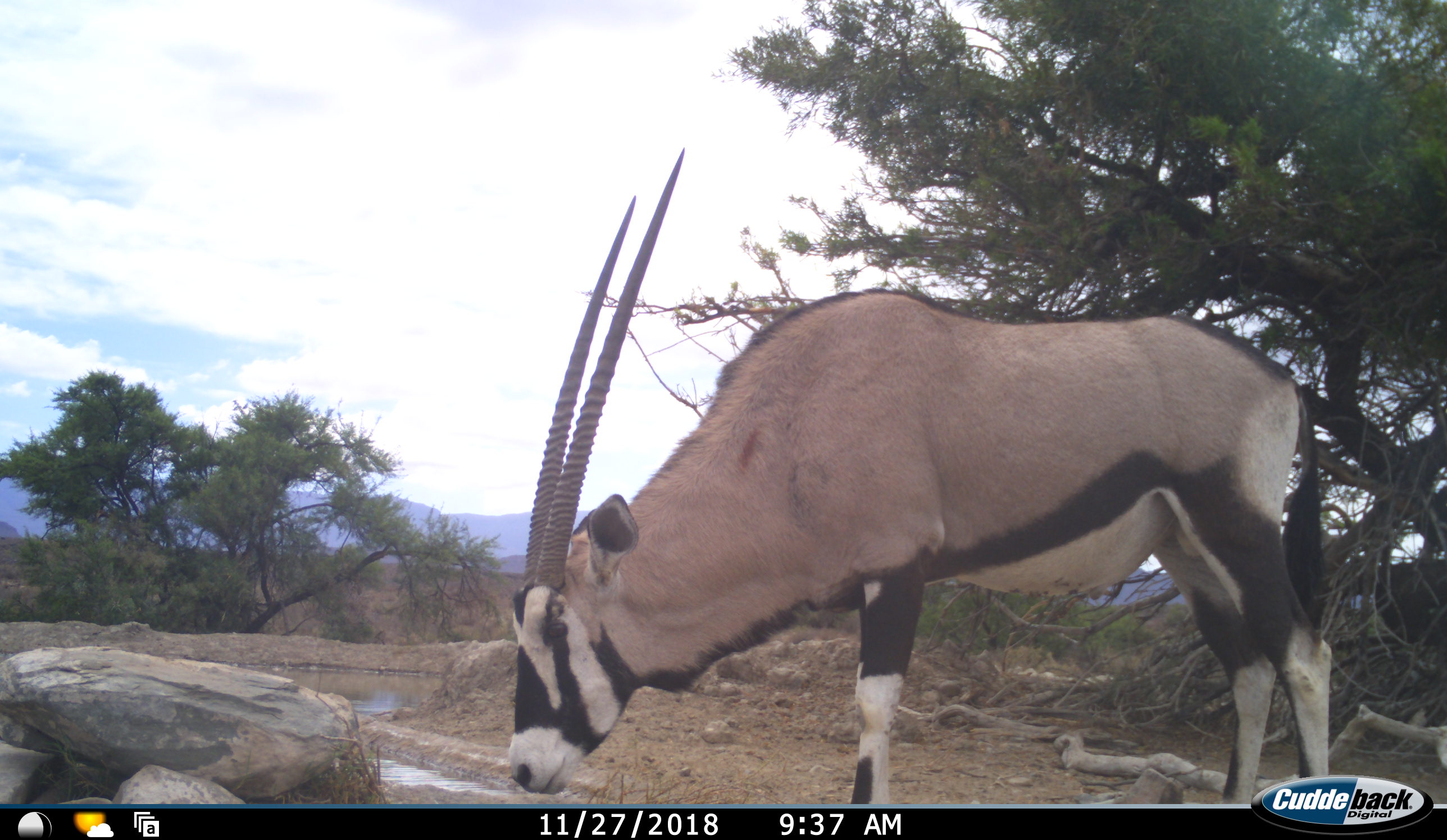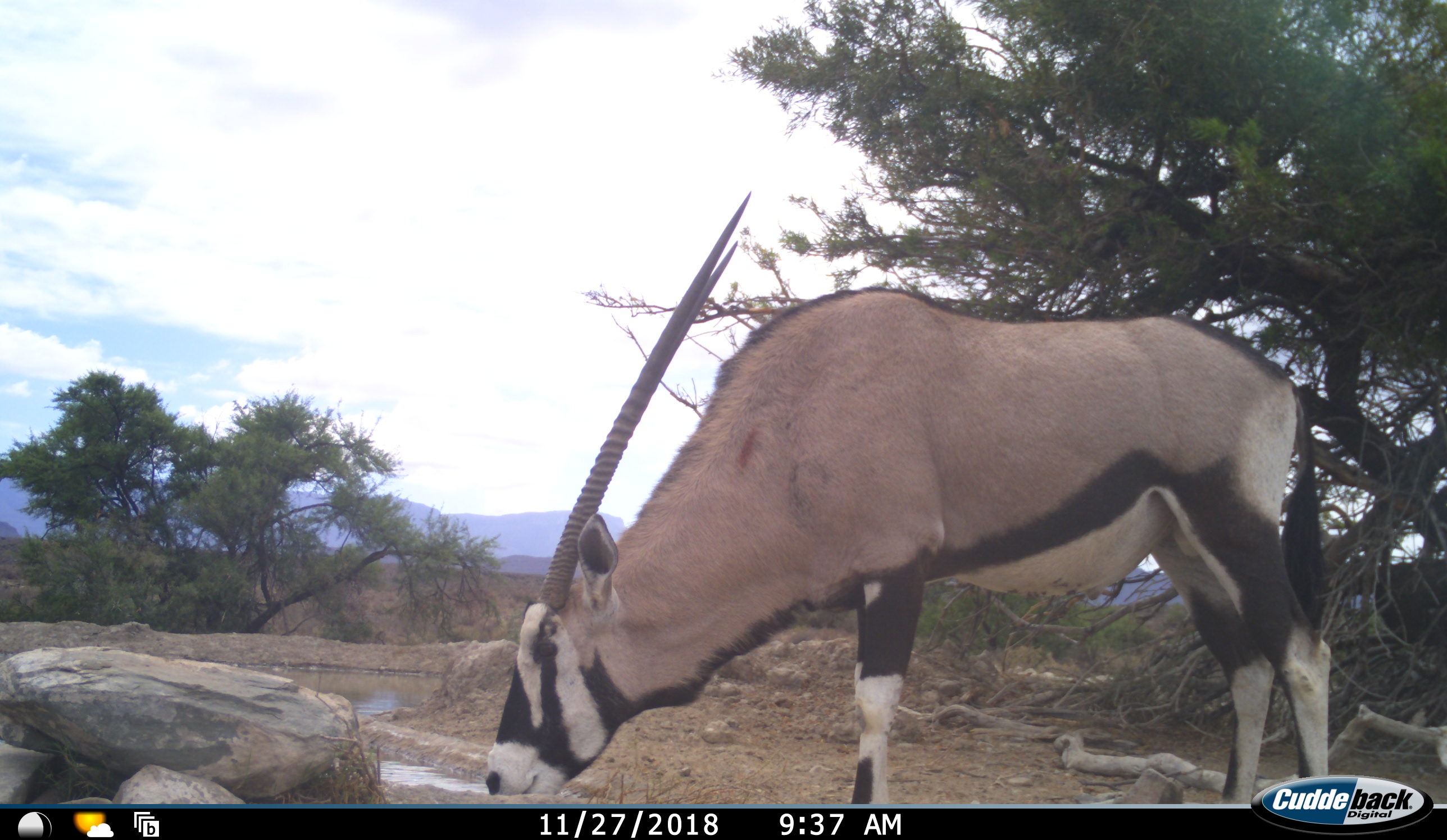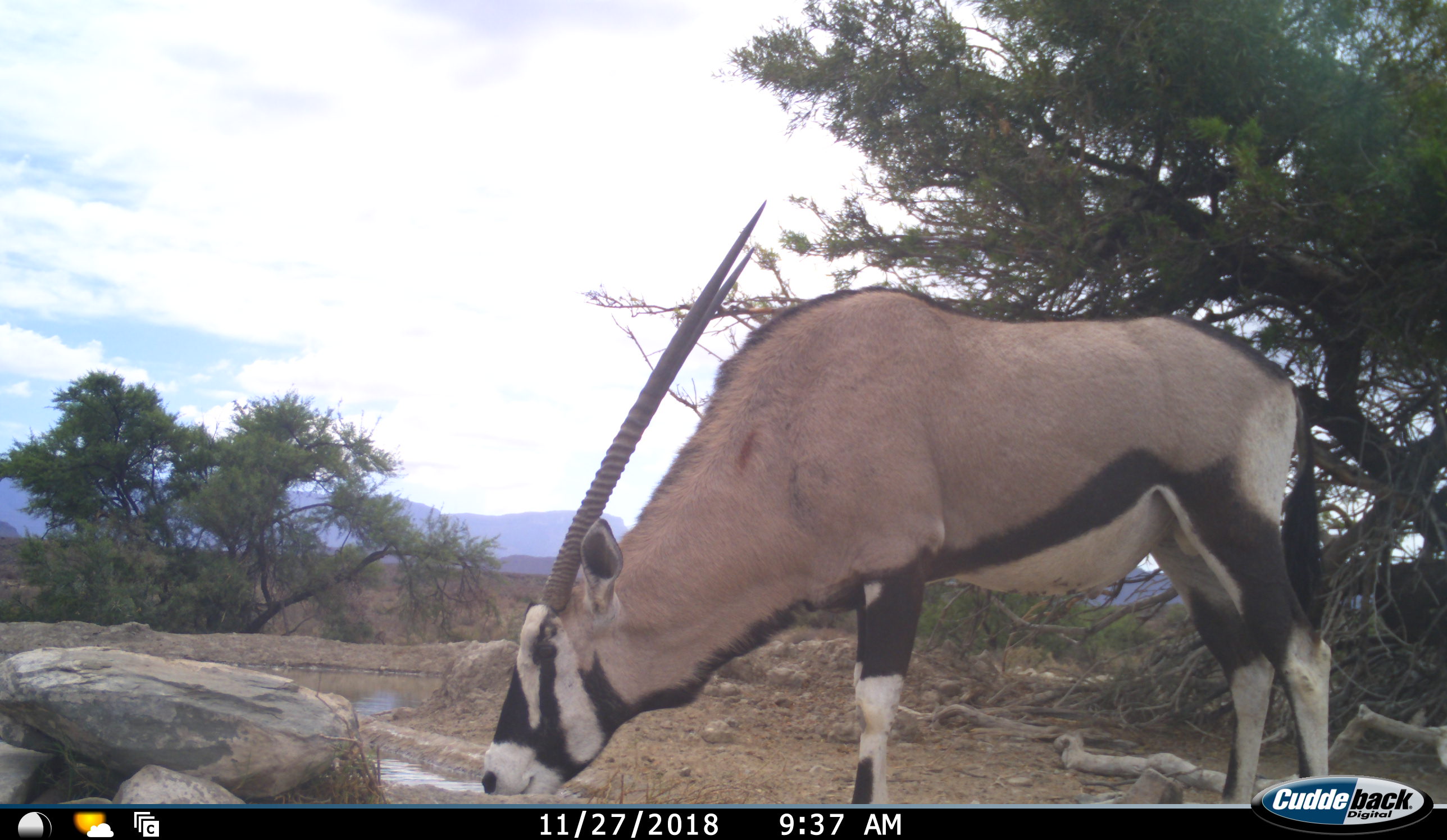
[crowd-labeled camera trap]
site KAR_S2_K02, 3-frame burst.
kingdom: Animalia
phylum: Chordata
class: Mammalia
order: Artiodactyla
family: Bovidae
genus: Oryx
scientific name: Oryx gazella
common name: gemsbok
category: oryx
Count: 1.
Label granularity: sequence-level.